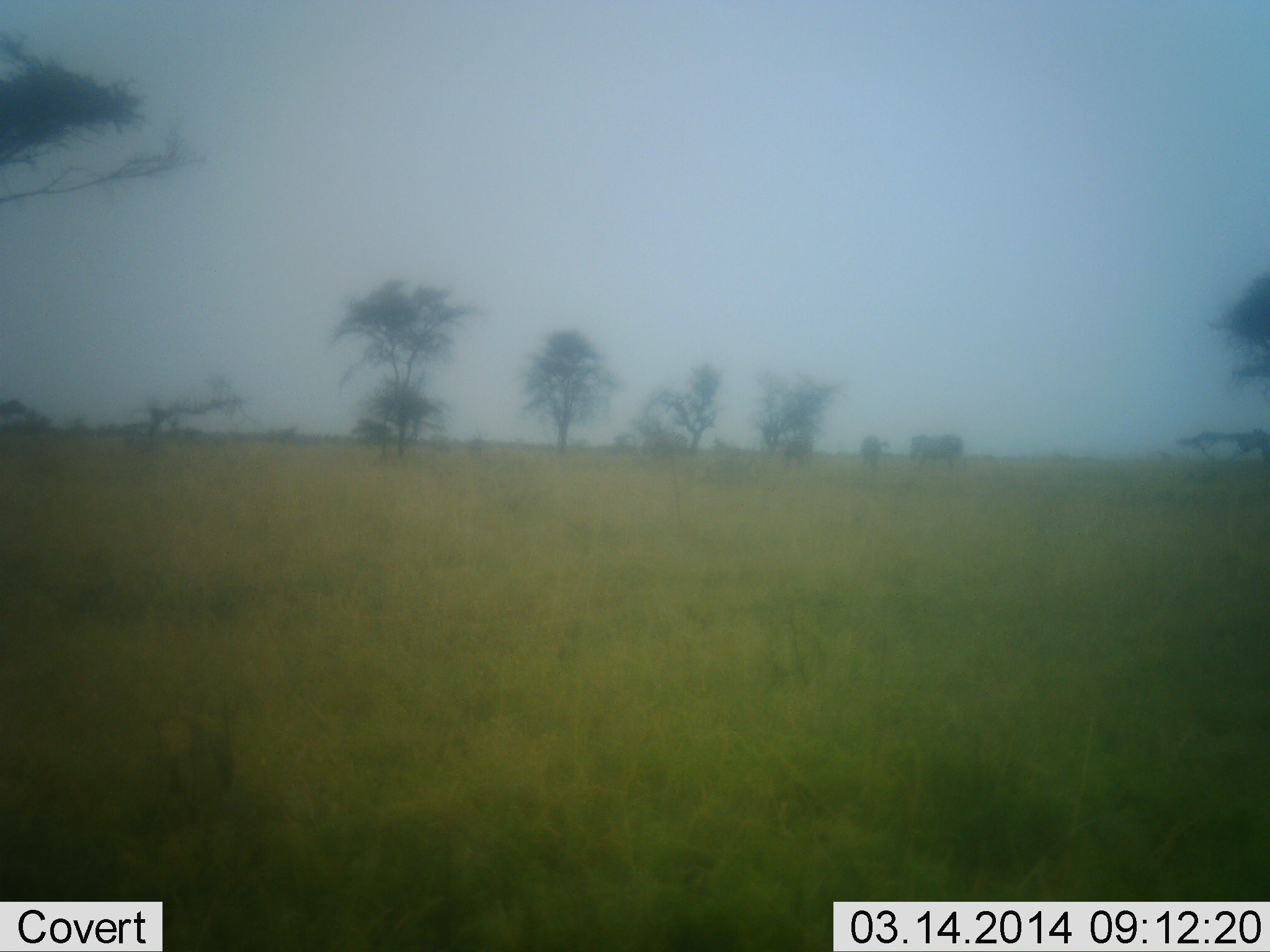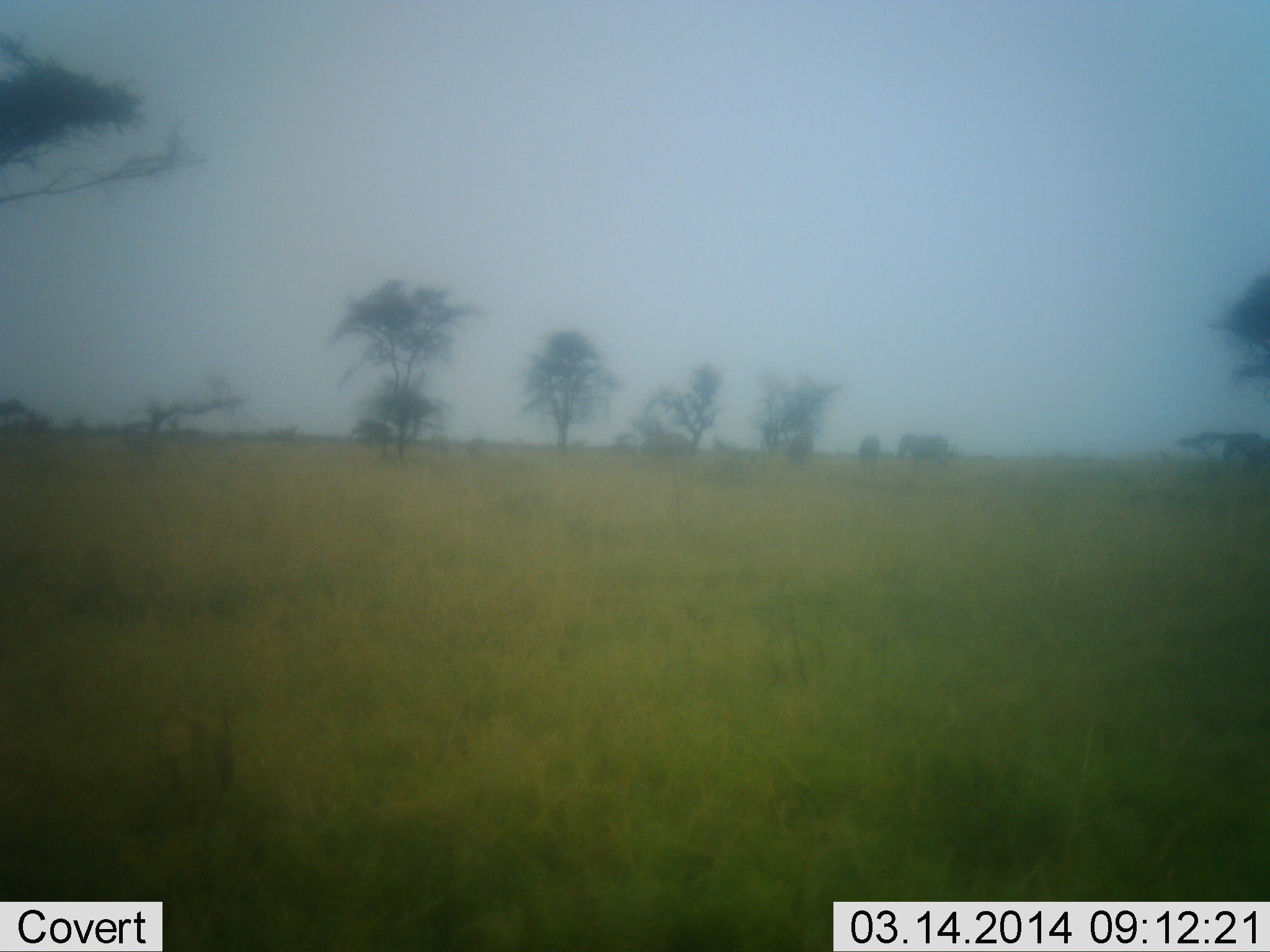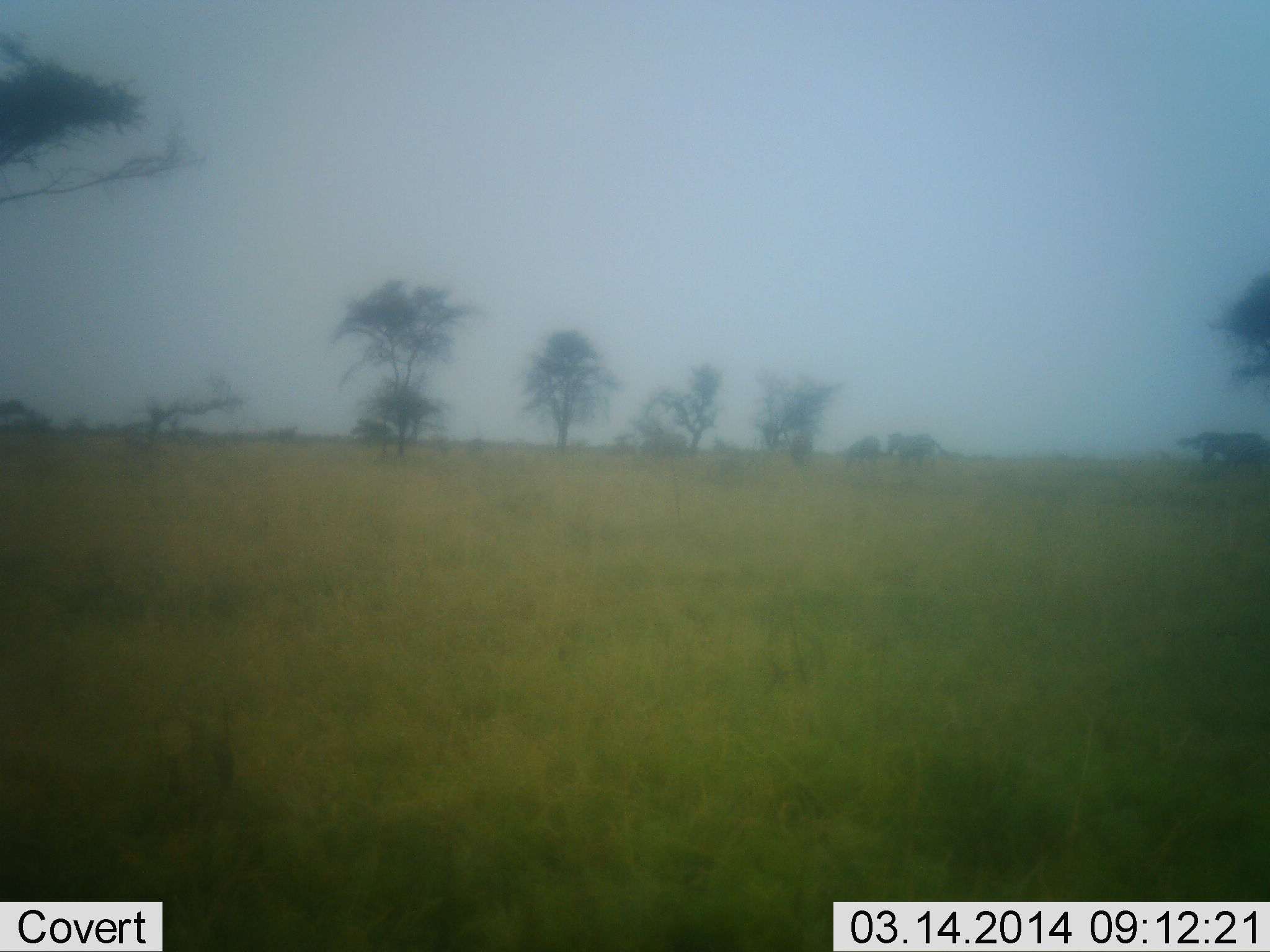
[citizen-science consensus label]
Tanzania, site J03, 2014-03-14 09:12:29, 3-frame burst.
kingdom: Animalia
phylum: Chordata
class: Mammalia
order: Perissodactyla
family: Equidae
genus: Equus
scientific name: Equus quagga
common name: plains zebra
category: zebra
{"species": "zebra (plains zebra) (Equus quagga)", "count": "3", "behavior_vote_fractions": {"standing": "0%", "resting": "0%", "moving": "100%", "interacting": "0%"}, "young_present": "0%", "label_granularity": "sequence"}